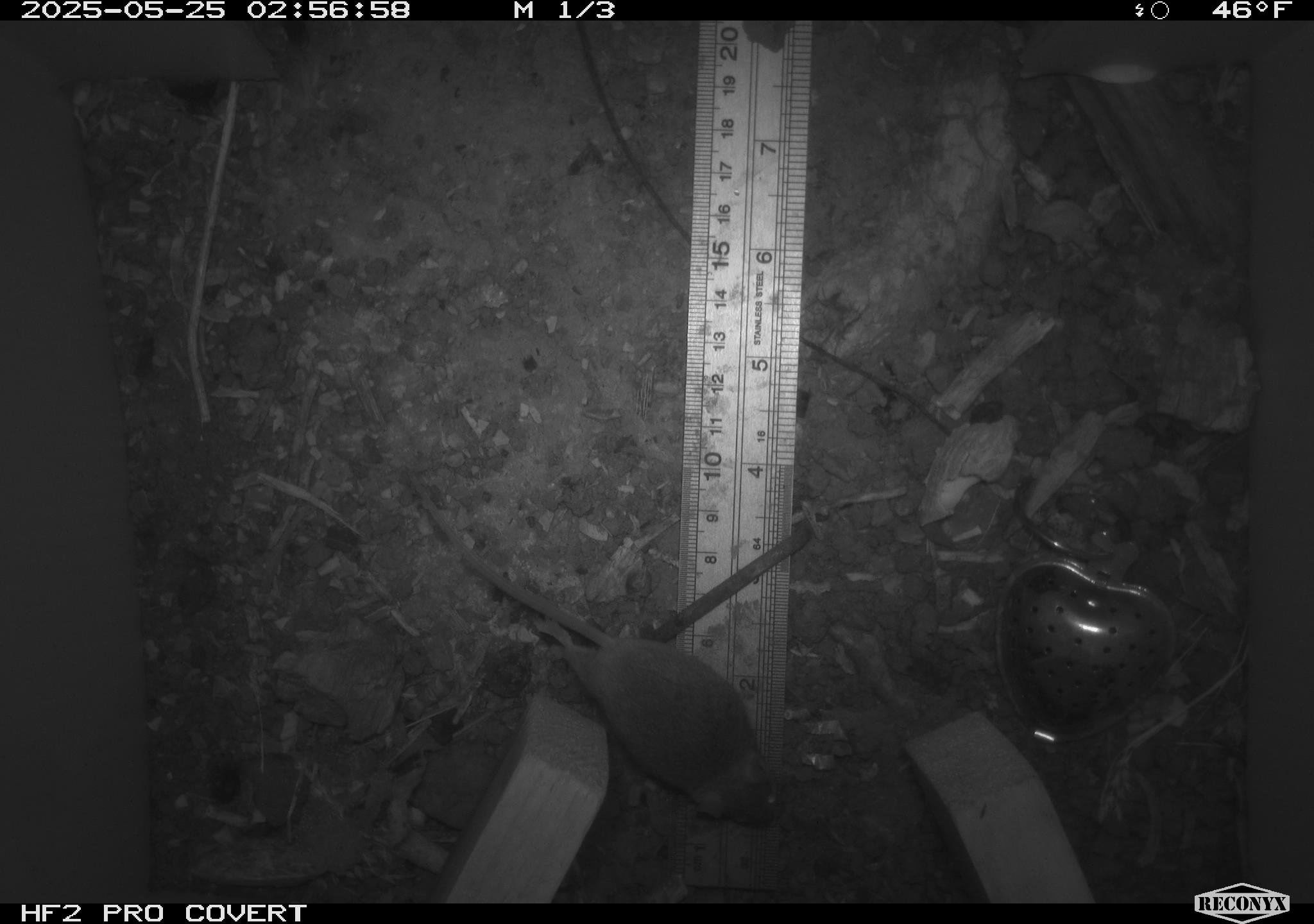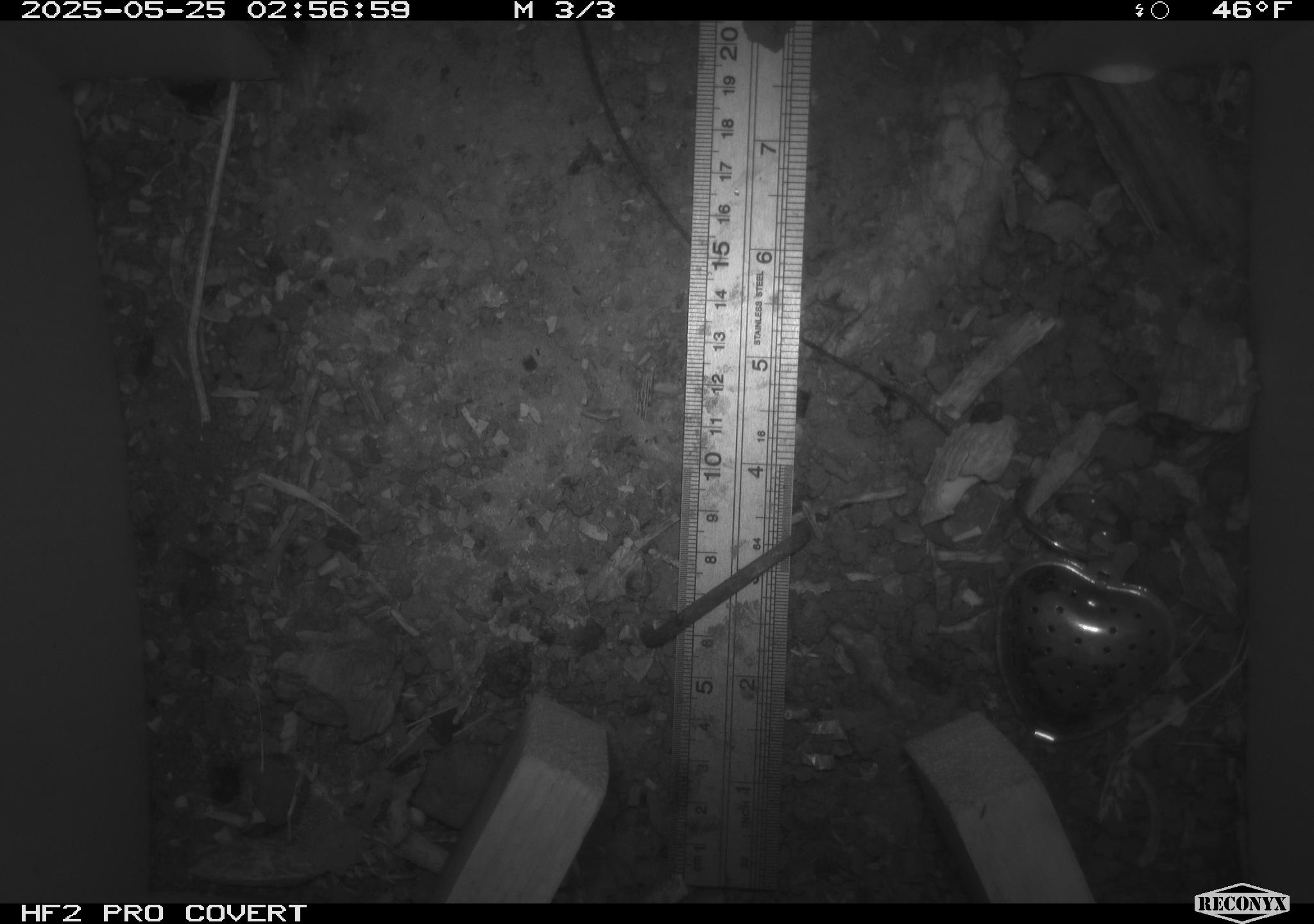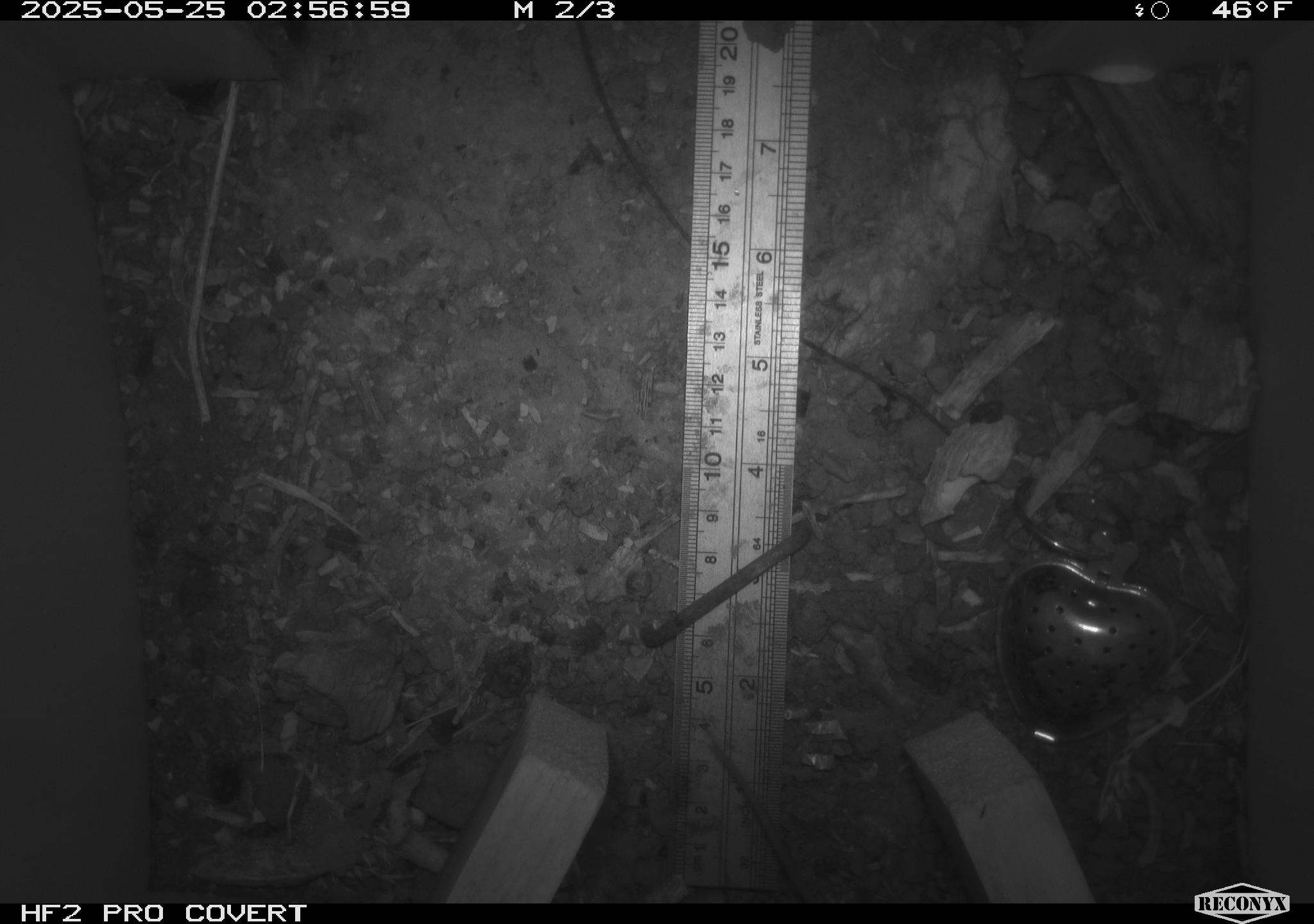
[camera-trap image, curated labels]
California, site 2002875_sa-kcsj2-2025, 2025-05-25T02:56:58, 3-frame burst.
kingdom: Animalia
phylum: Chordata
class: Mammalia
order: Rodentia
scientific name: Rodentia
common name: rodent